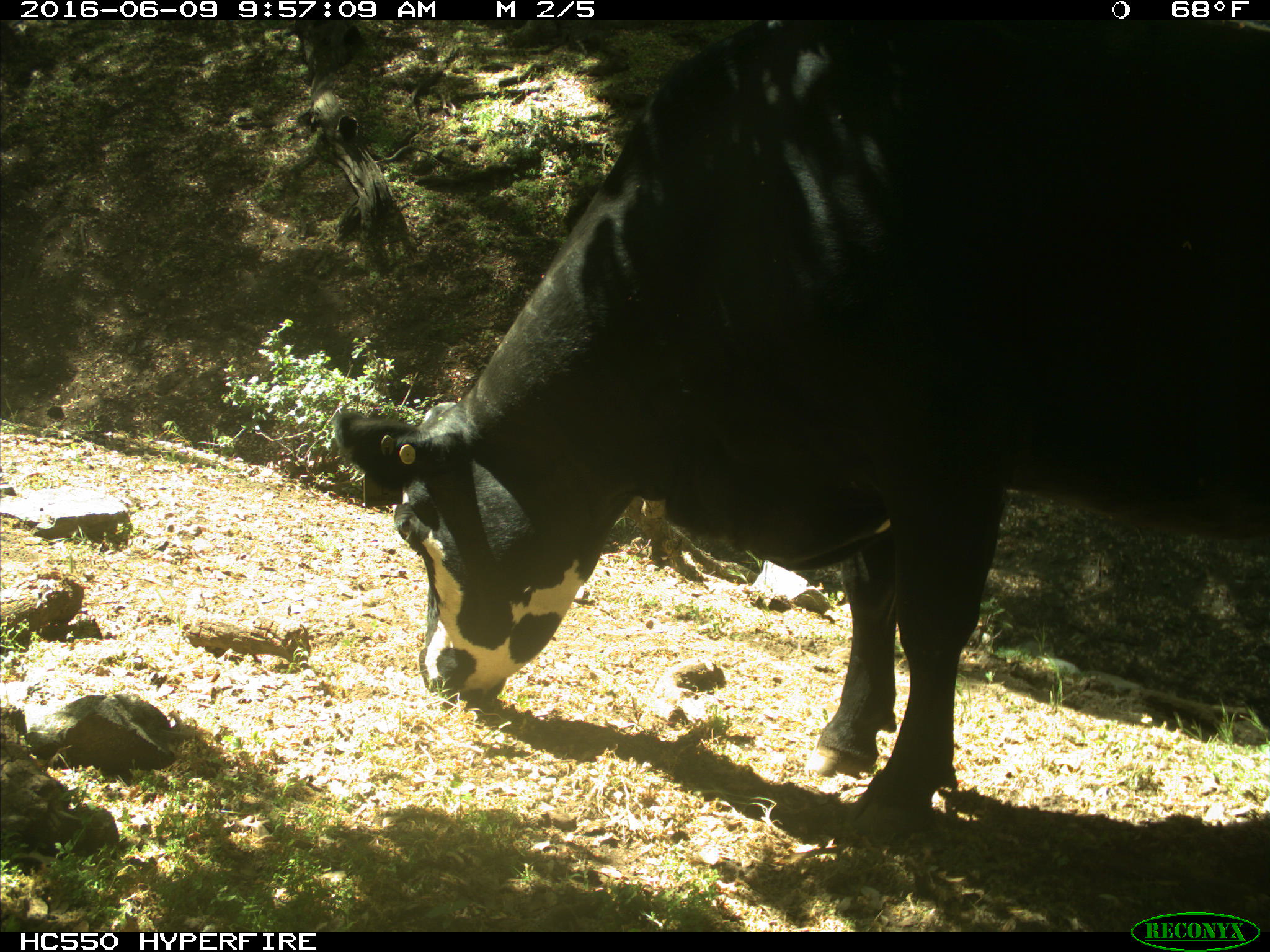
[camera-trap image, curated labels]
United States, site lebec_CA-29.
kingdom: Animalia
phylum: Chordata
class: Mammalia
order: Artiodactyla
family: Bovidae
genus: Bos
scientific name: Bos taurus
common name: domestic cow